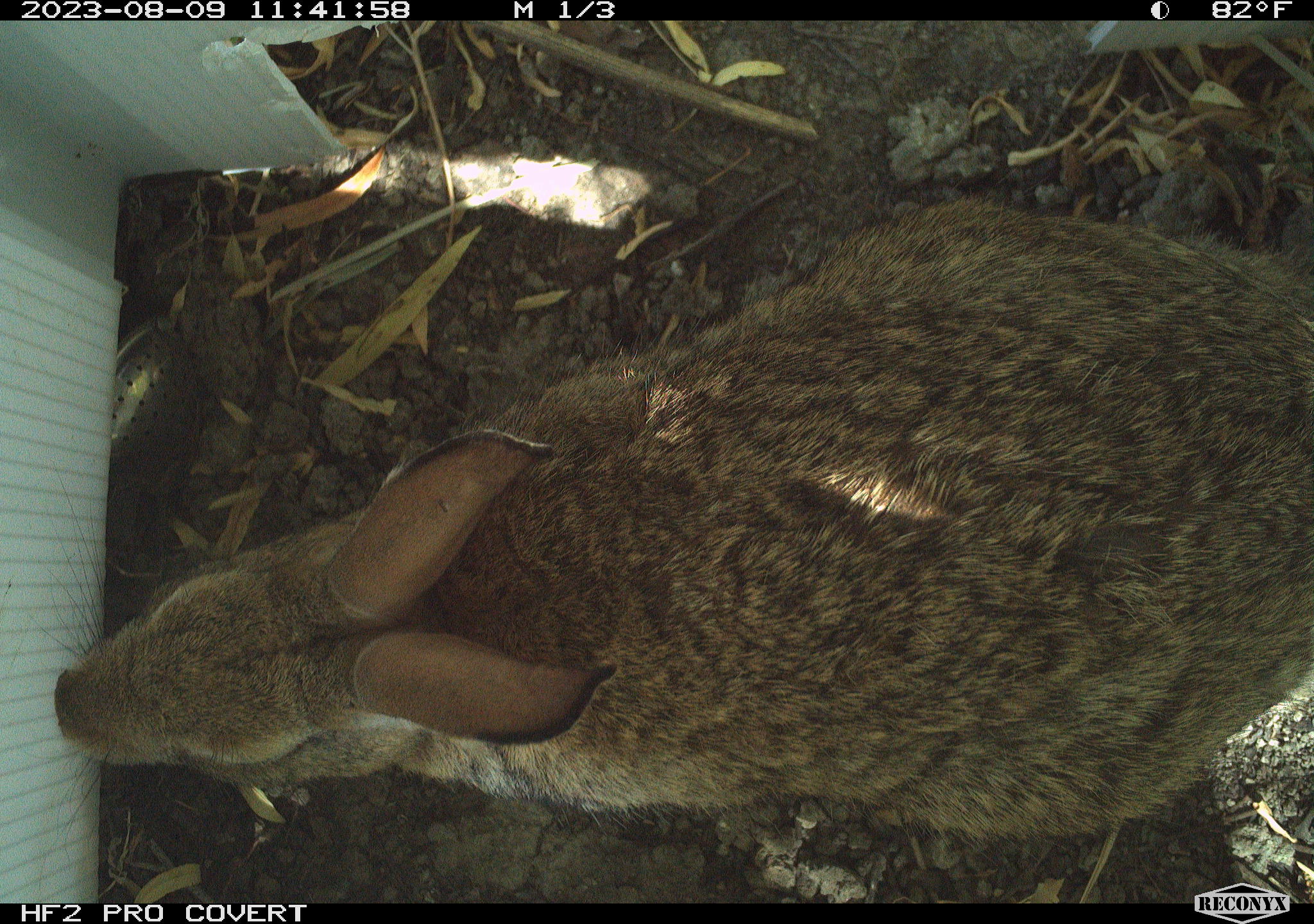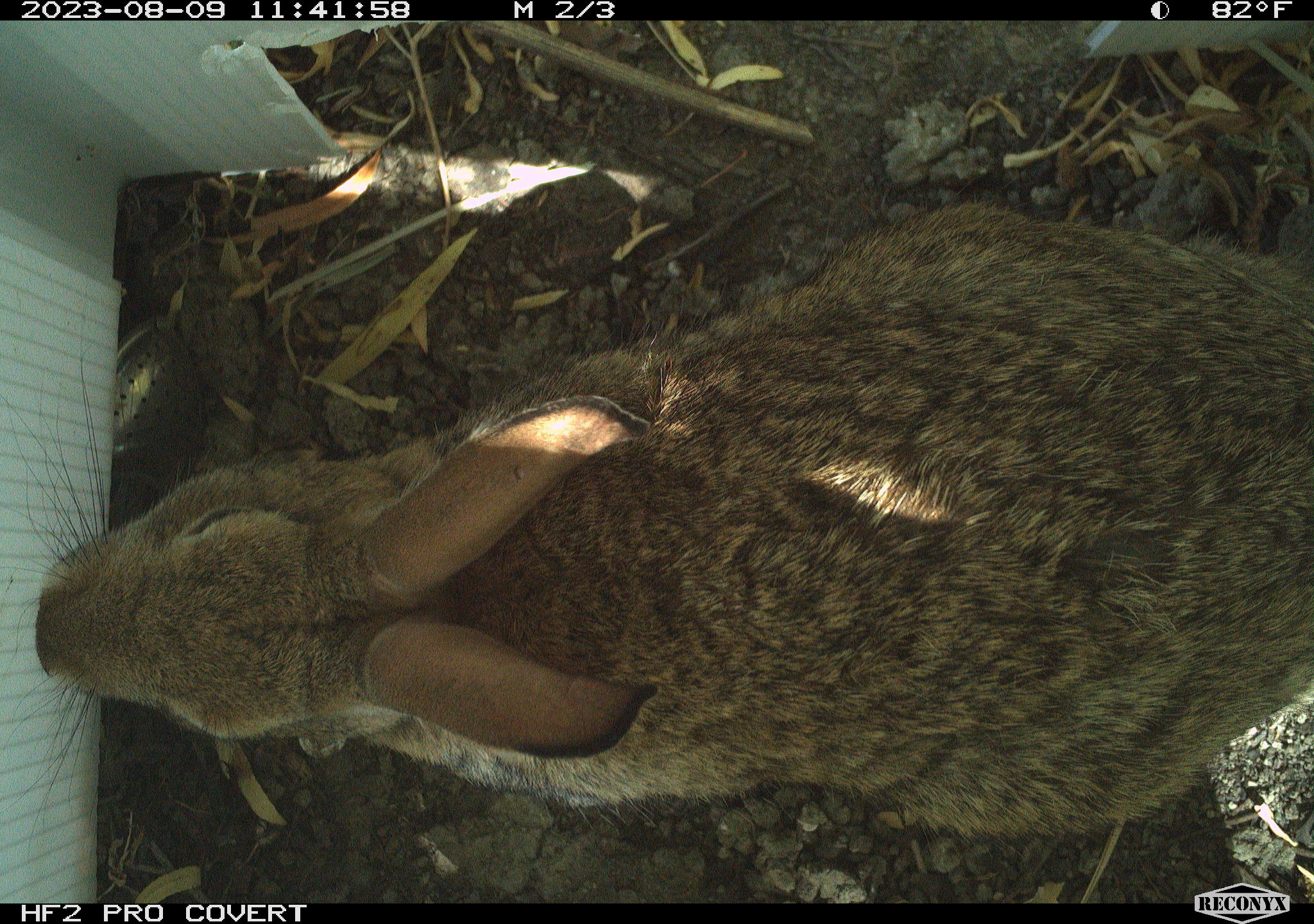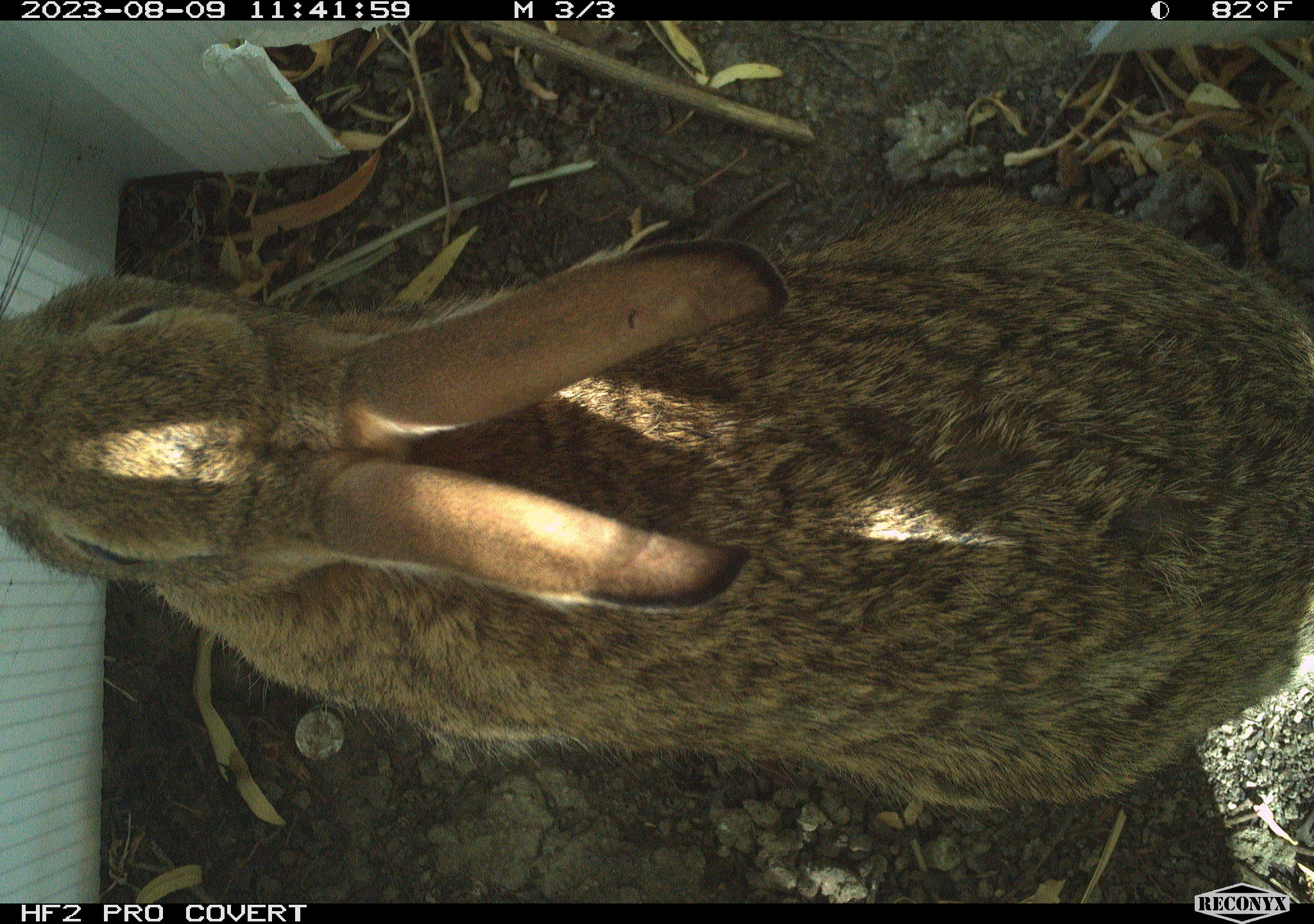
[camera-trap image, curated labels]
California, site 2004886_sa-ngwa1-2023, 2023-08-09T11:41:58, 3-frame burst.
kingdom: Animalia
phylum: Chordata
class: Mammalia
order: Lagomorpha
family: Leporidae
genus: Sylvilagus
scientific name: Sylvilagus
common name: cottontail rabbits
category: sylvilagus species